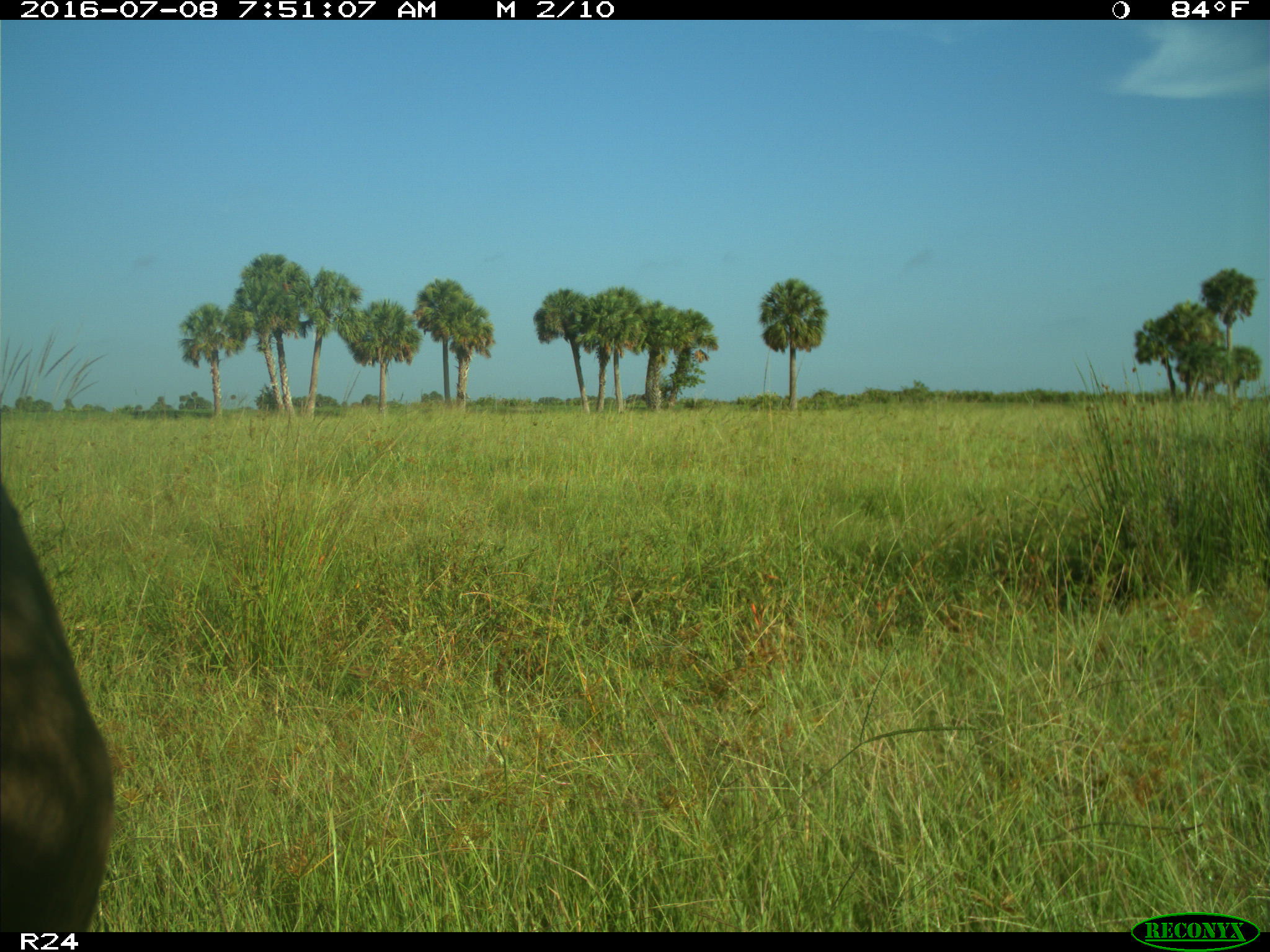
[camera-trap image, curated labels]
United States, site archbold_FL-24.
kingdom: Animalia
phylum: Chordata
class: Mammalia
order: Artiodactyla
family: Bovidae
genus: Bos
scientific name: Bos taurus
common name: domestic cow